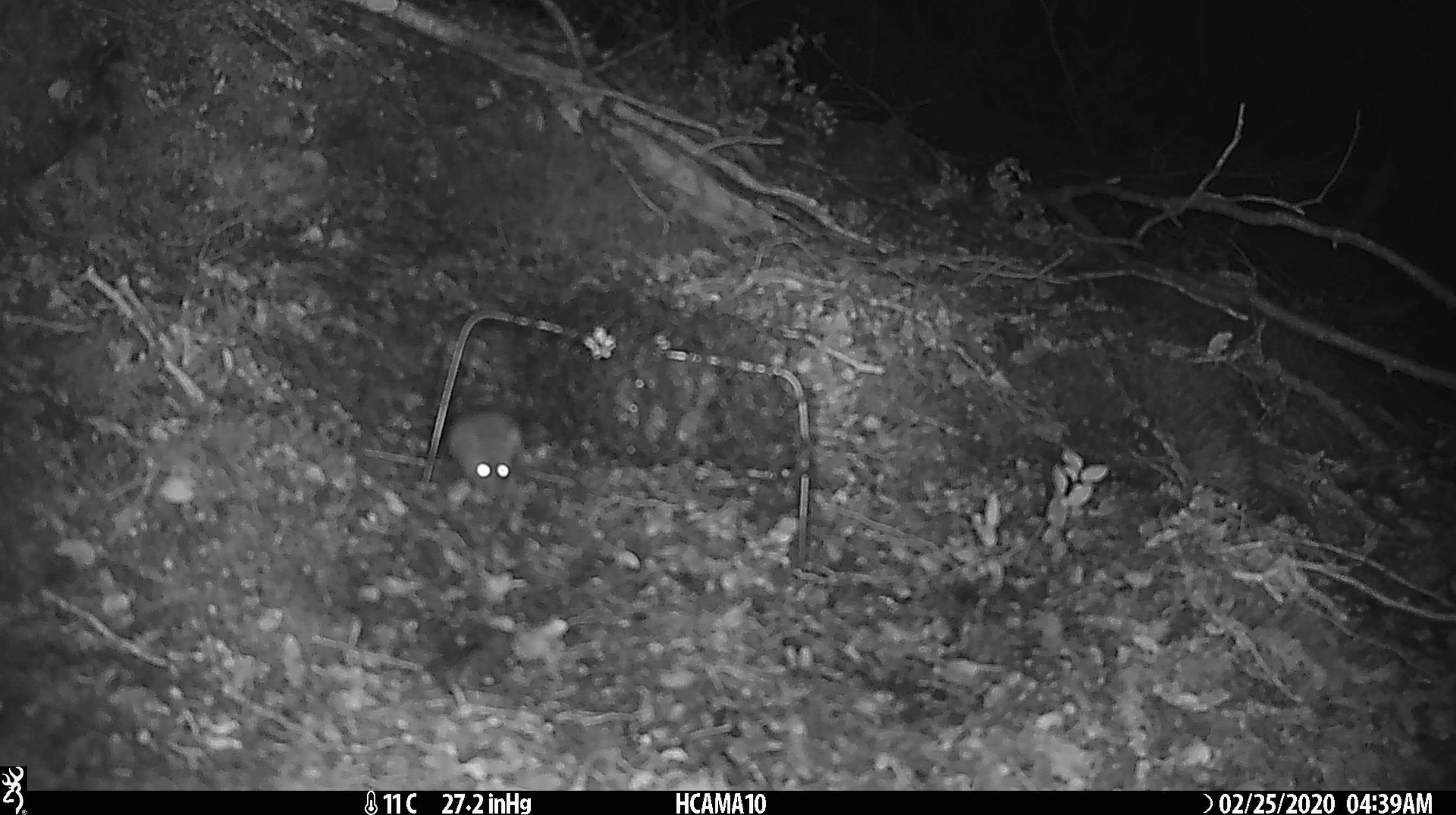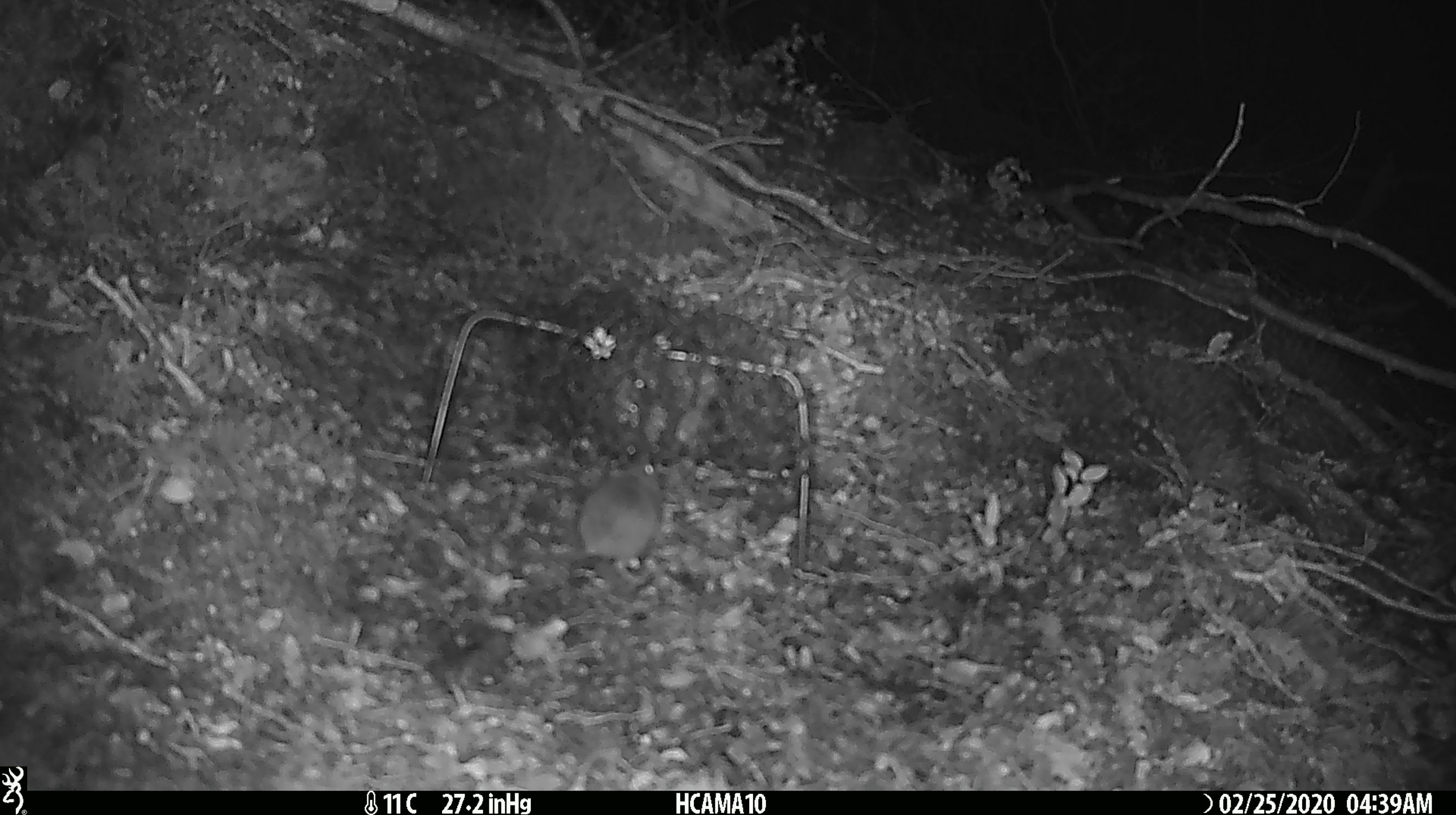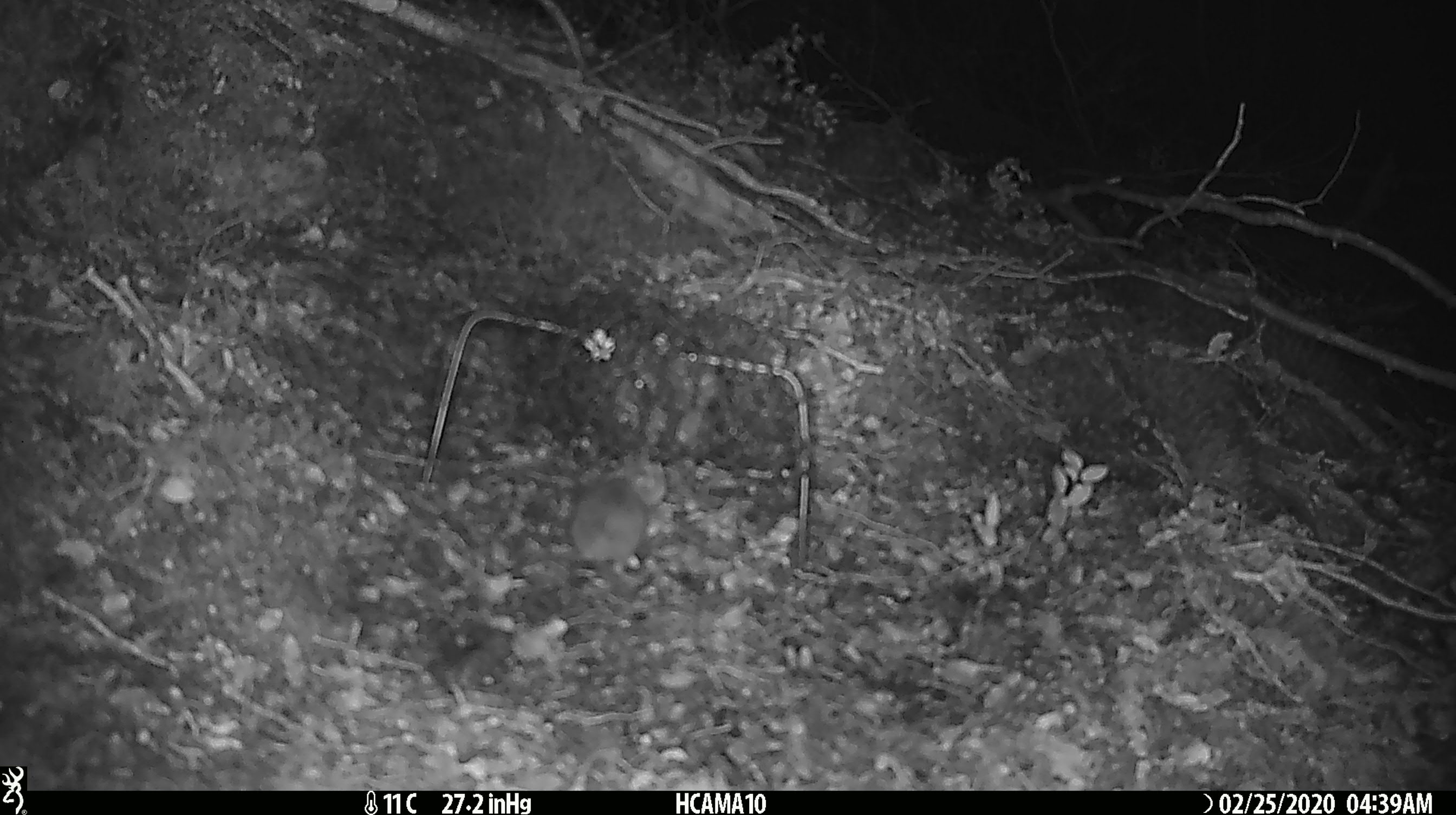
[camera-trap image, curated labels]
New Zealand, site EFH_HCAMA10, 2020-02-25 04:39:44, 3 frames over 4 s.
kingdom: Animalia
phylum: Chordata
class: Mammalia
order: Rodentia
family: Muridae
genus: Mus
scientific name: Mus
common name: mouse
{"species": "mouse (Mus)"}